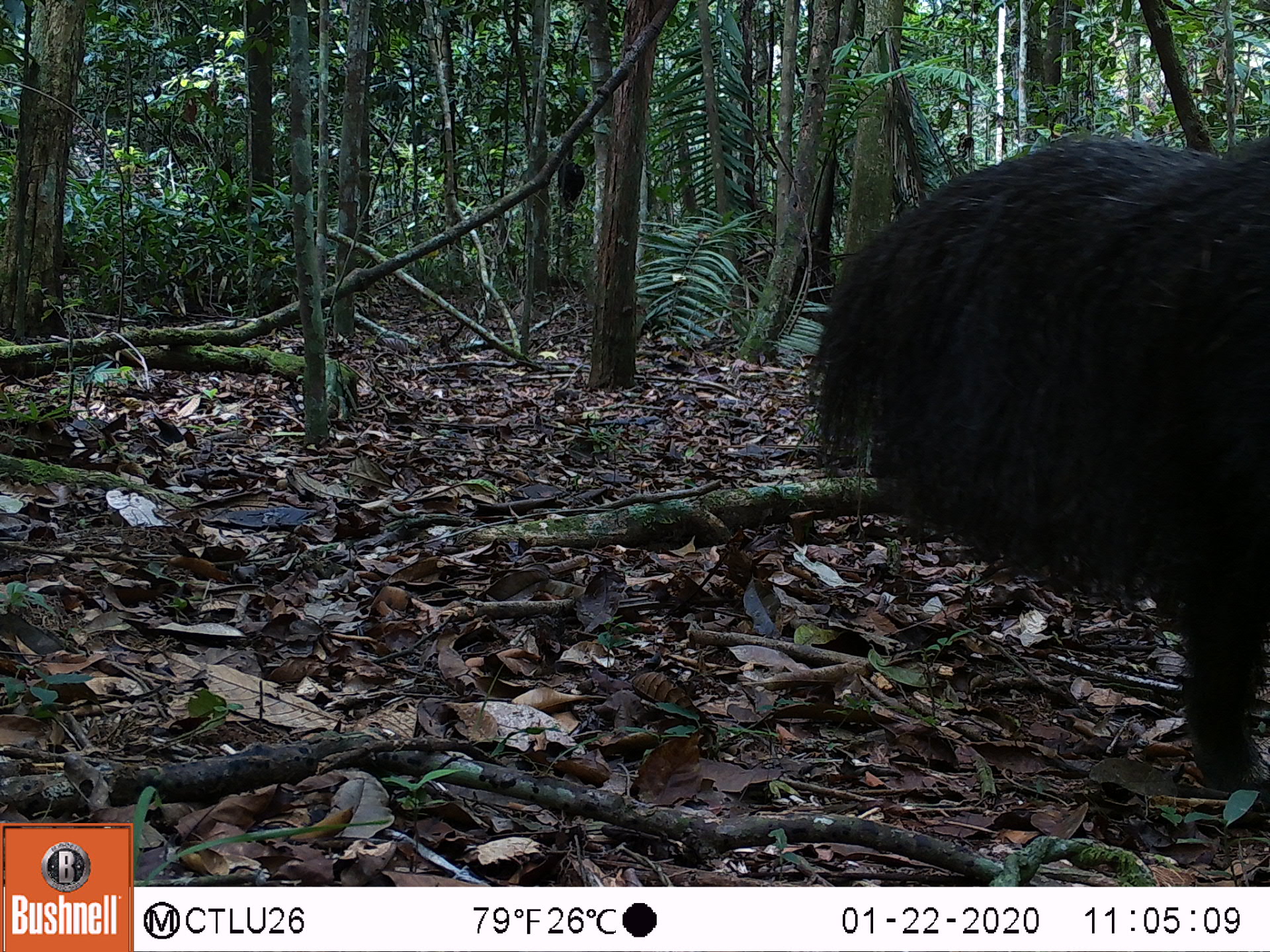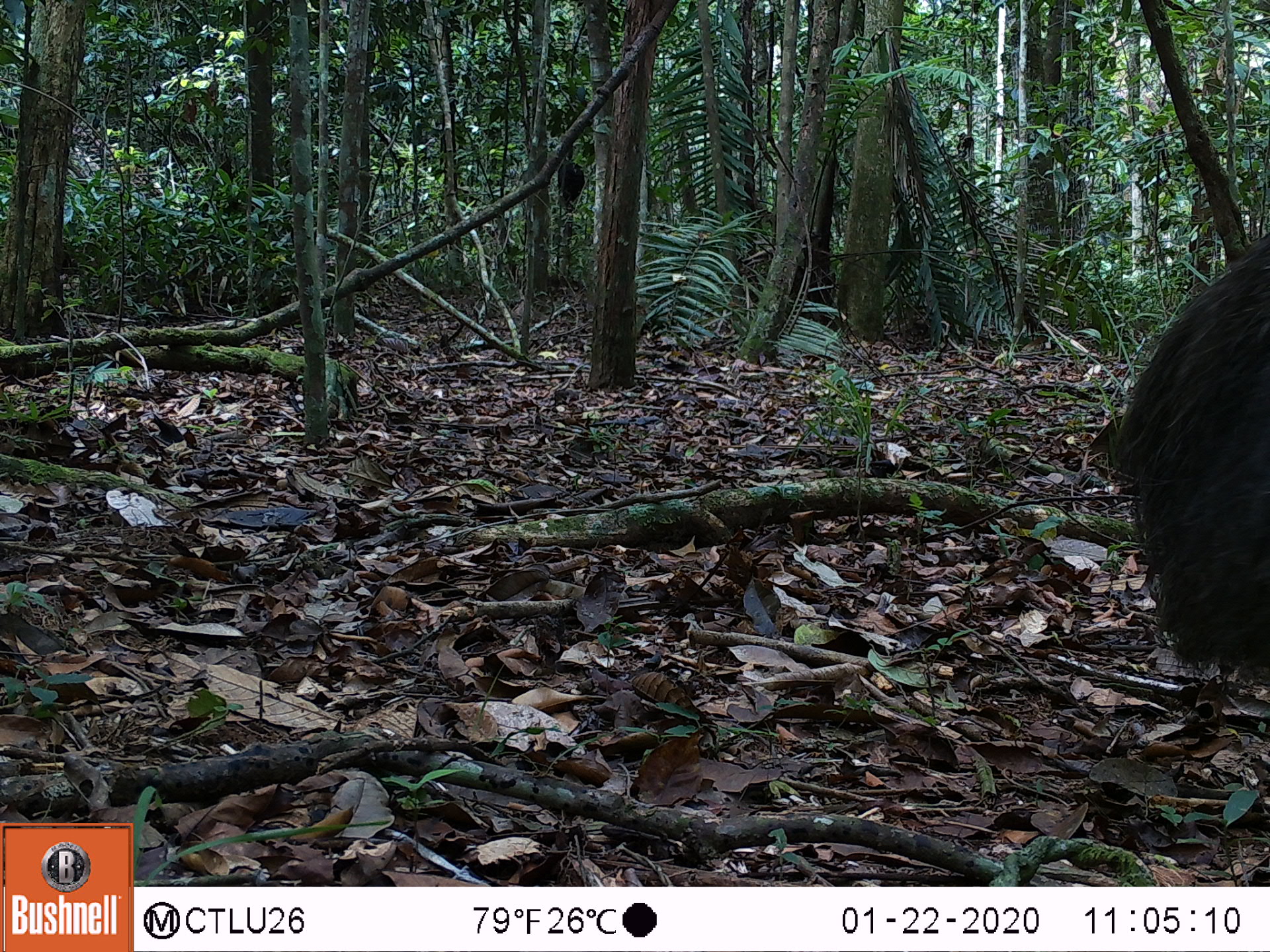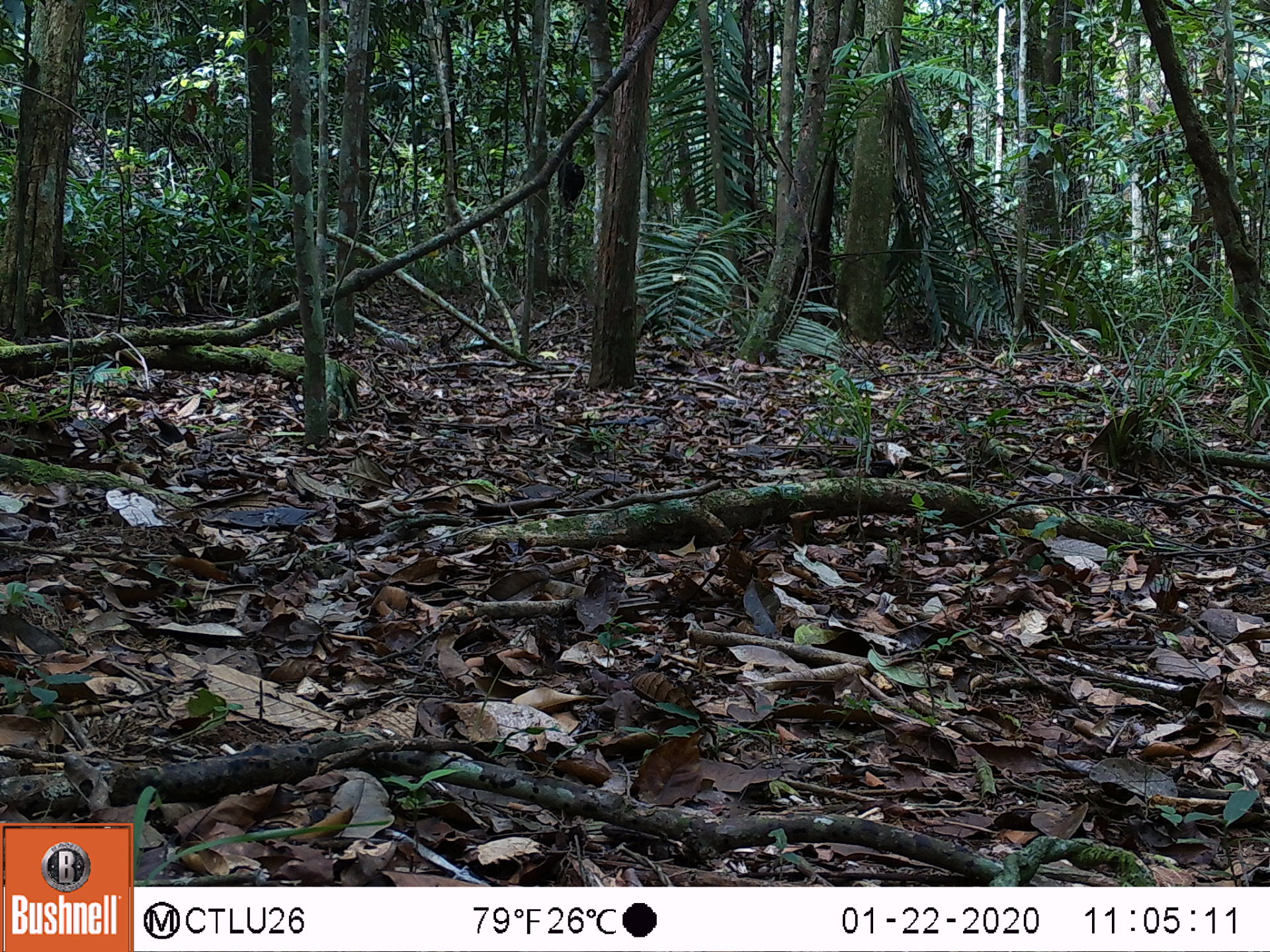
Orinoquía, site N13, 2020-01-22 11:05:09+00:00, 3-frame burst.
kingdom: Animalia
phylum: Chordata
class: Mammalia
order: Pilosa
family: Myrmecophagidae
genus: Myrmecophaga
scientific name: Myrmecophaga tridactyla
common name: giant anteater